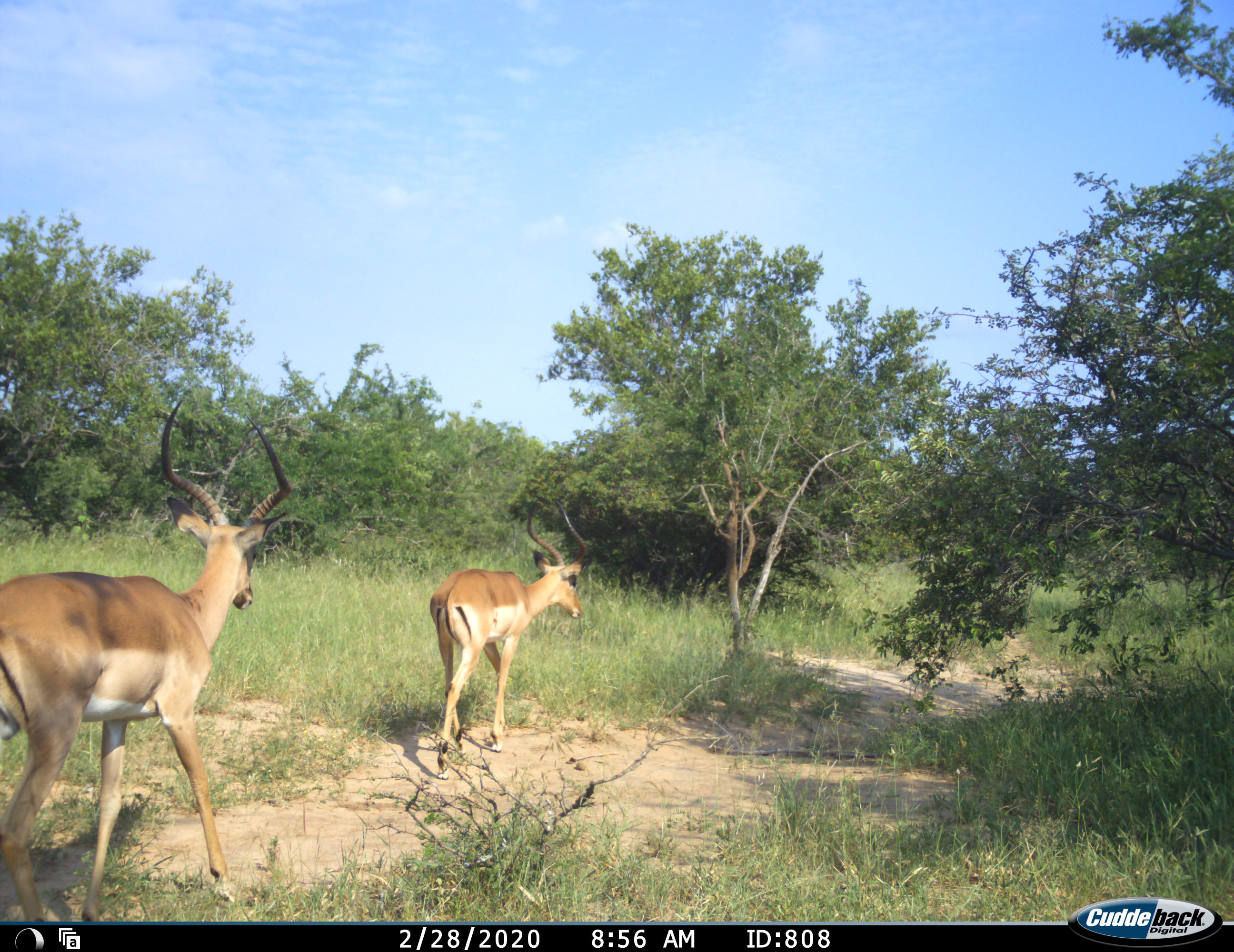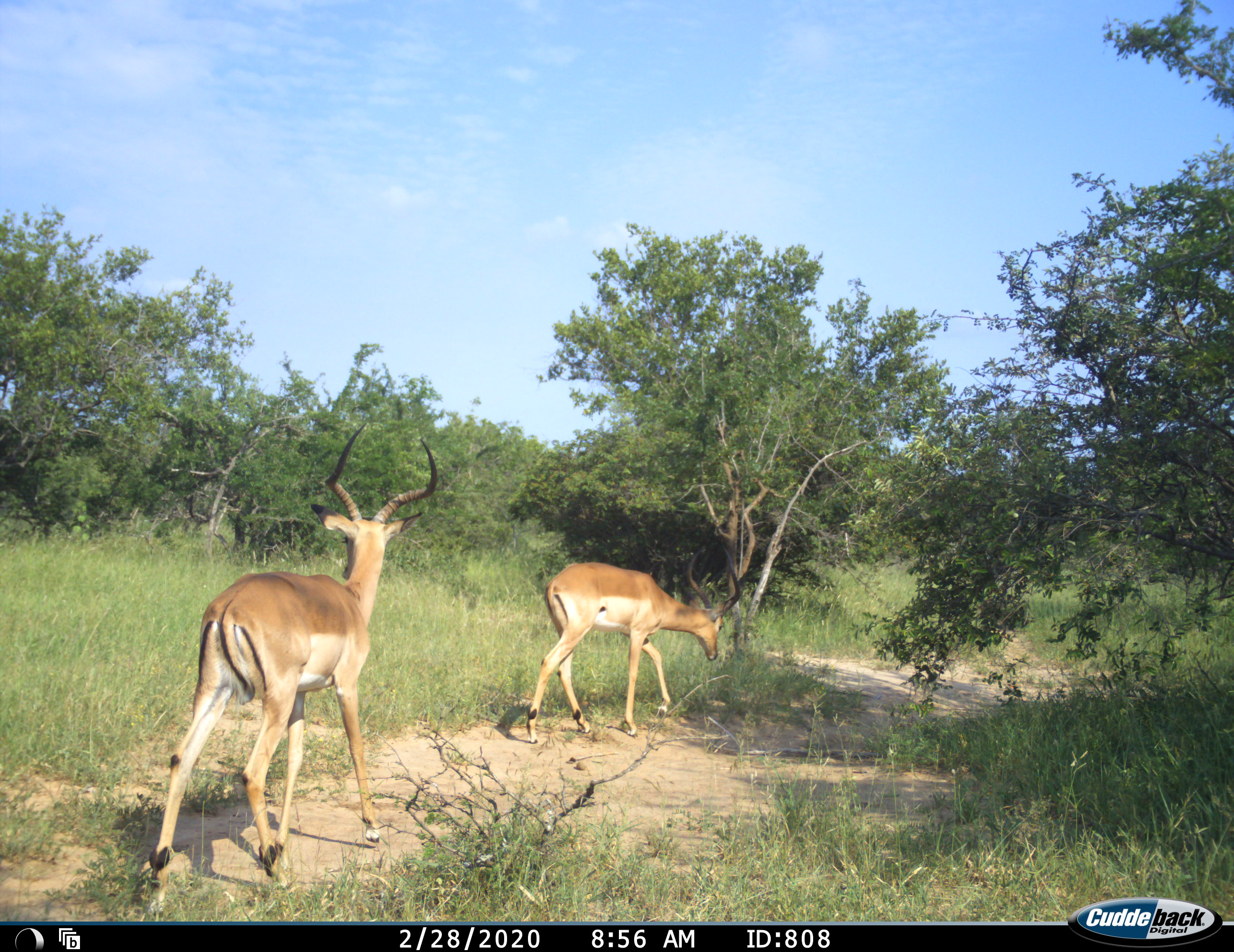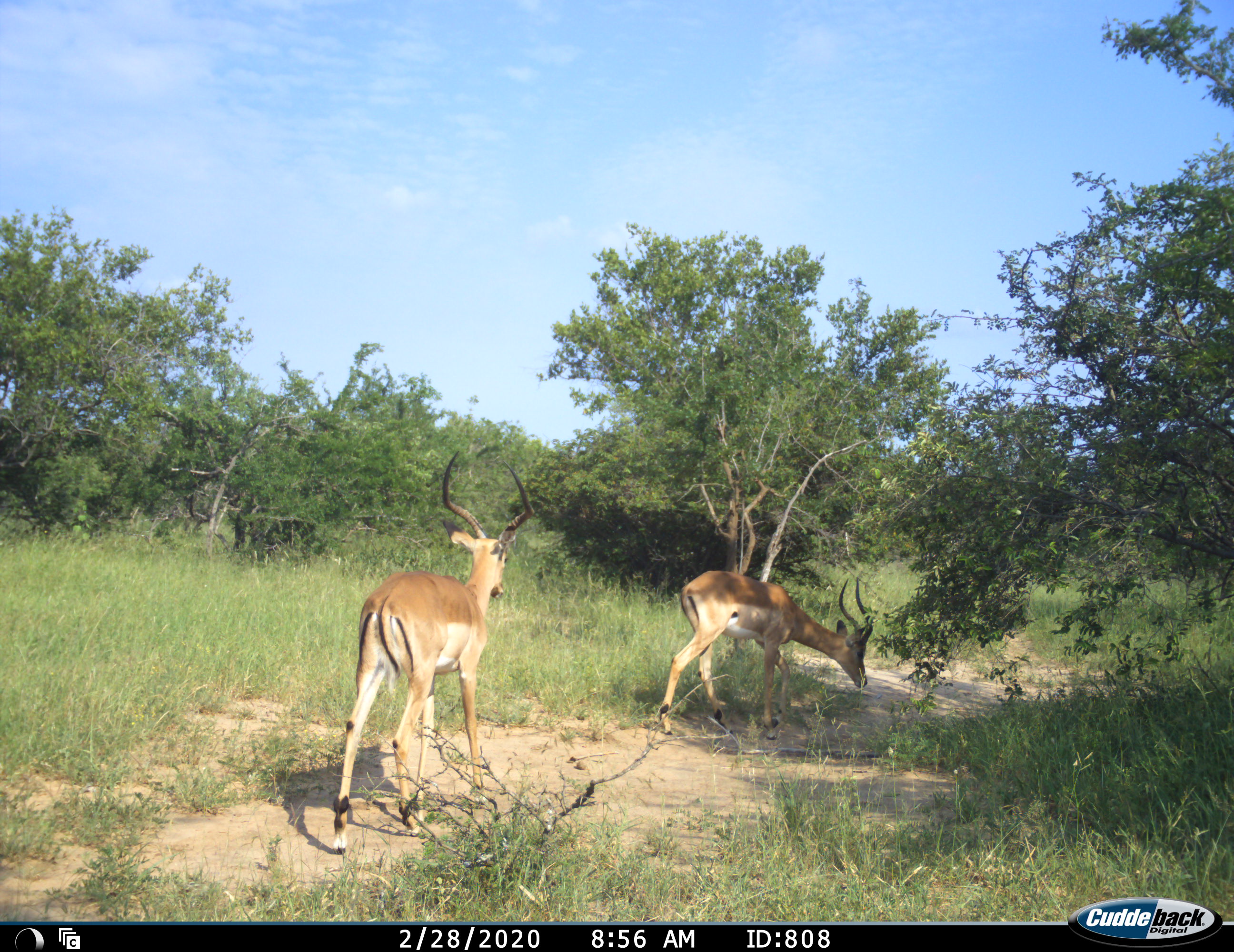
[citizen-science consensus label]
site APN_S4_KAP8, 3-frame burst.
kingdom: Animalia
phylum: Chordata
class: Mammalia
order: Artiodactyla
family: Bovidae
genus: Aepyceros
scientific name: Aepyceros melampus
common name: impala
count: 2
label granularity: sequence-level